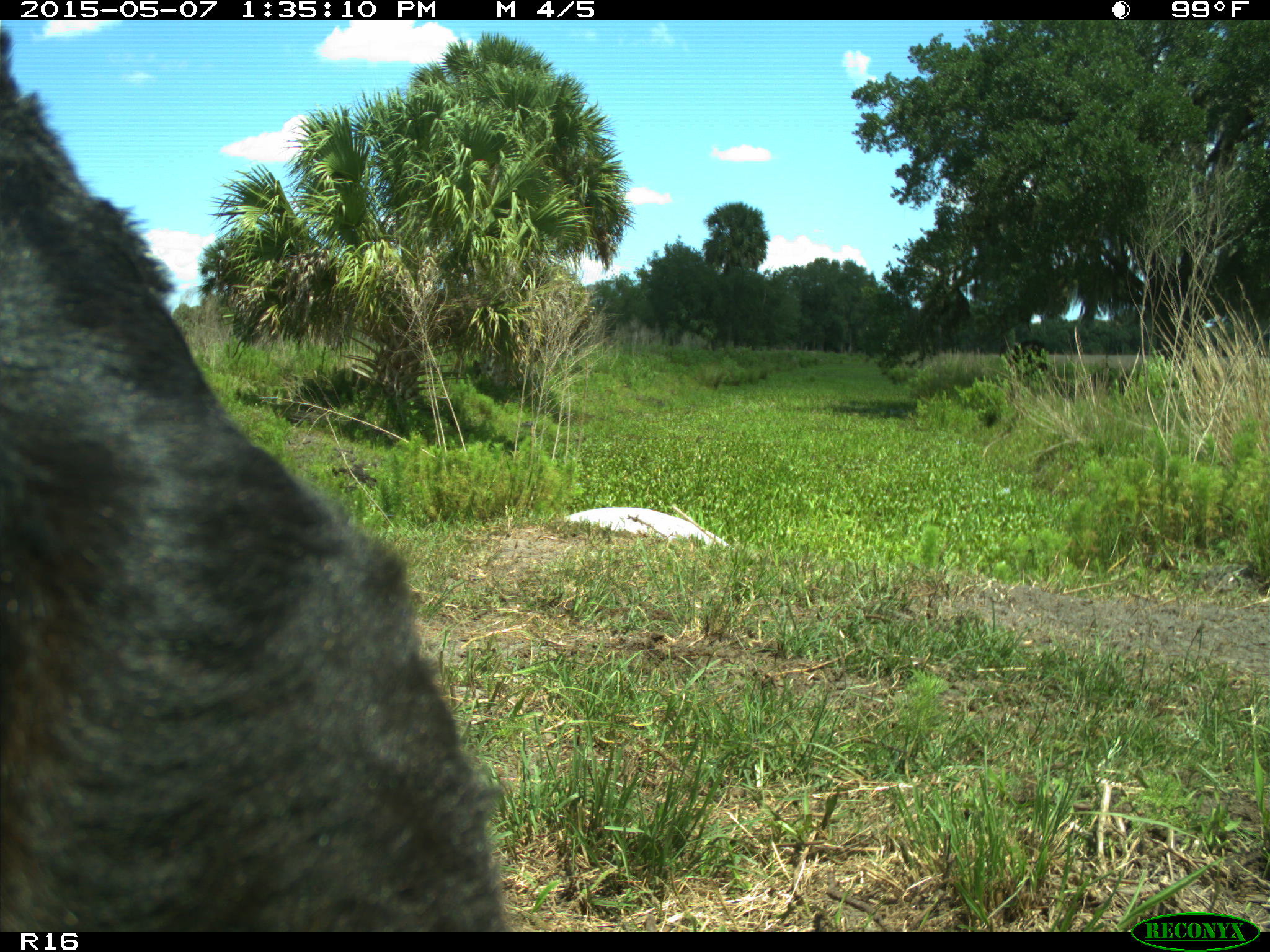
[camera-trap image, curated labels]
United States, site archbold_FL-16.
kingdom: Animalia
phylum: Chordata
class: Mammalia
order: Artiodactyla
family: Bovidae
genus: Bos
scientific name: Bos taurus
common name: domestic cow